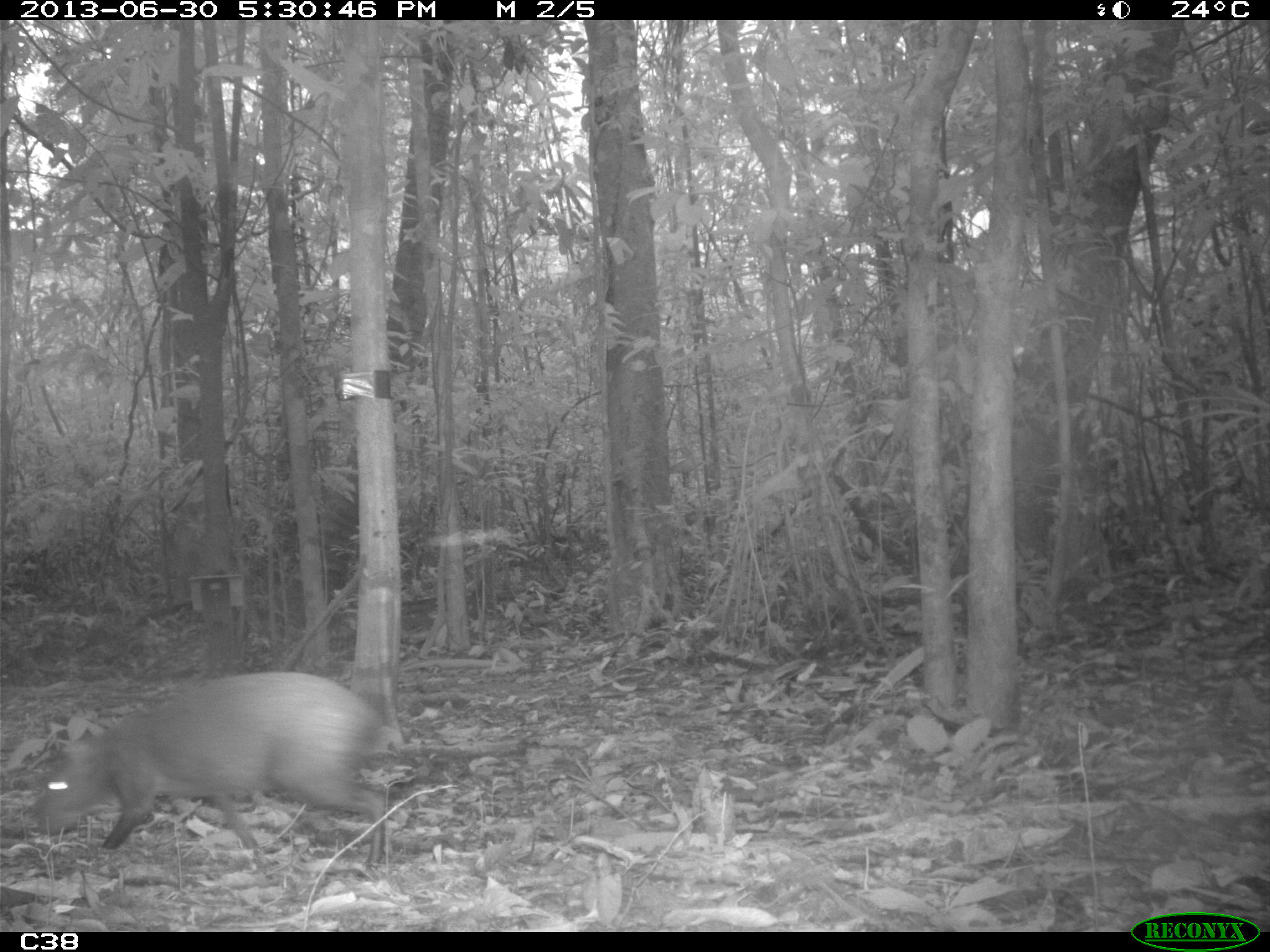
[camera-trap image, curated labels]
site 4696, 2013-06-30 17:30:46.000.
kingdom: Animalia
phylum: Chordata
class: Mammalia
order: Rodentia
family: Dasyproctidae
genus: Dasyprocta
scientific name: Dasyprocta leporina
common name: red-rumped agouti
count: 1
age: adult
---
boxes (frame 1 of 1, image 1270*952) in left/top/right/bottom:
dasyprocta leporina: 32/671/402/879